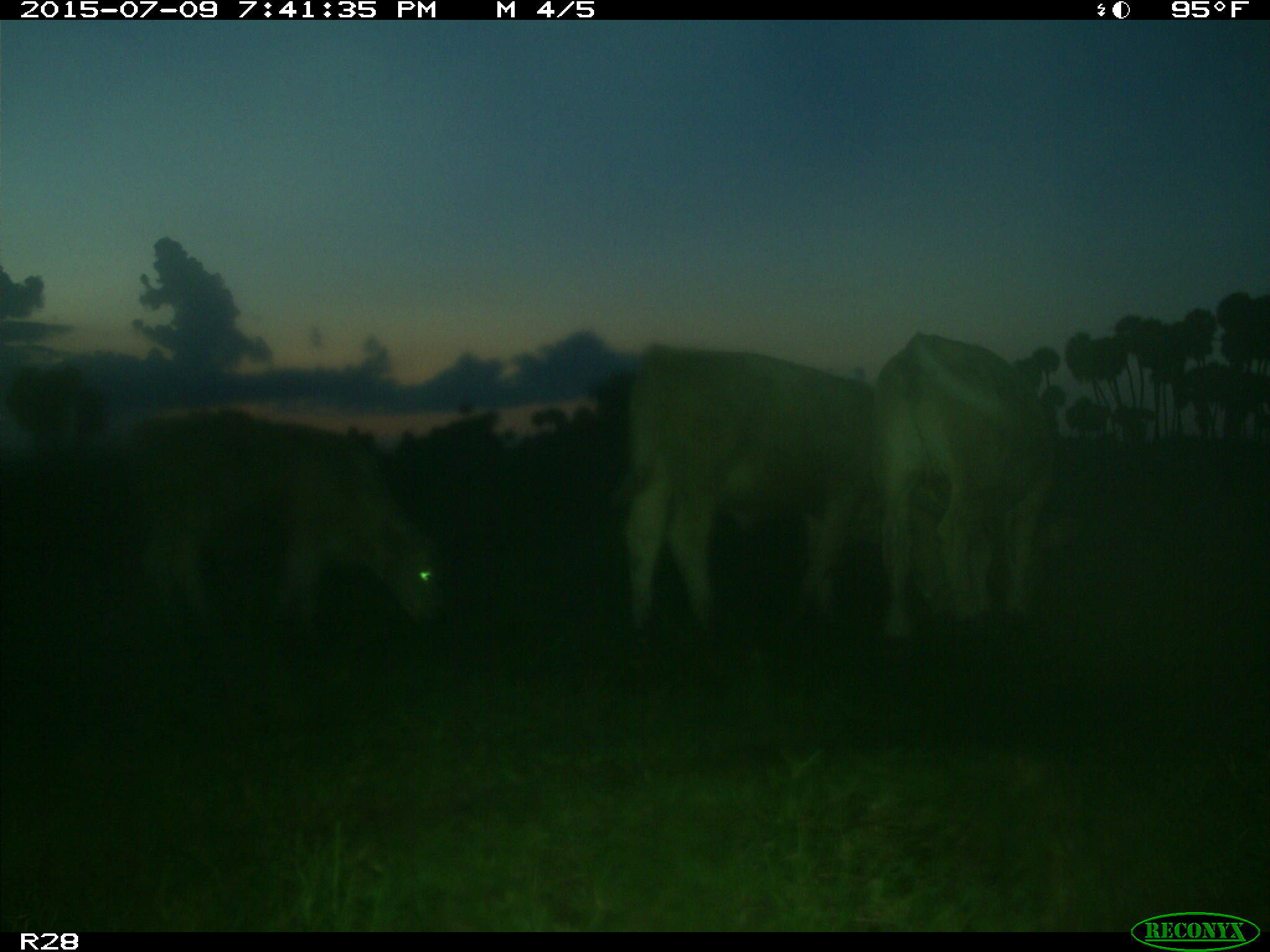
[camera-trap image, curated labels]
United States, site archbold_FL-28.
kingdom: Animalia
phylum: Chordata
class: Mammalia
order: Artiodactyla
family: Bovidae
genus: Bos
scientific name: Bos taurus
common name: domestic cow